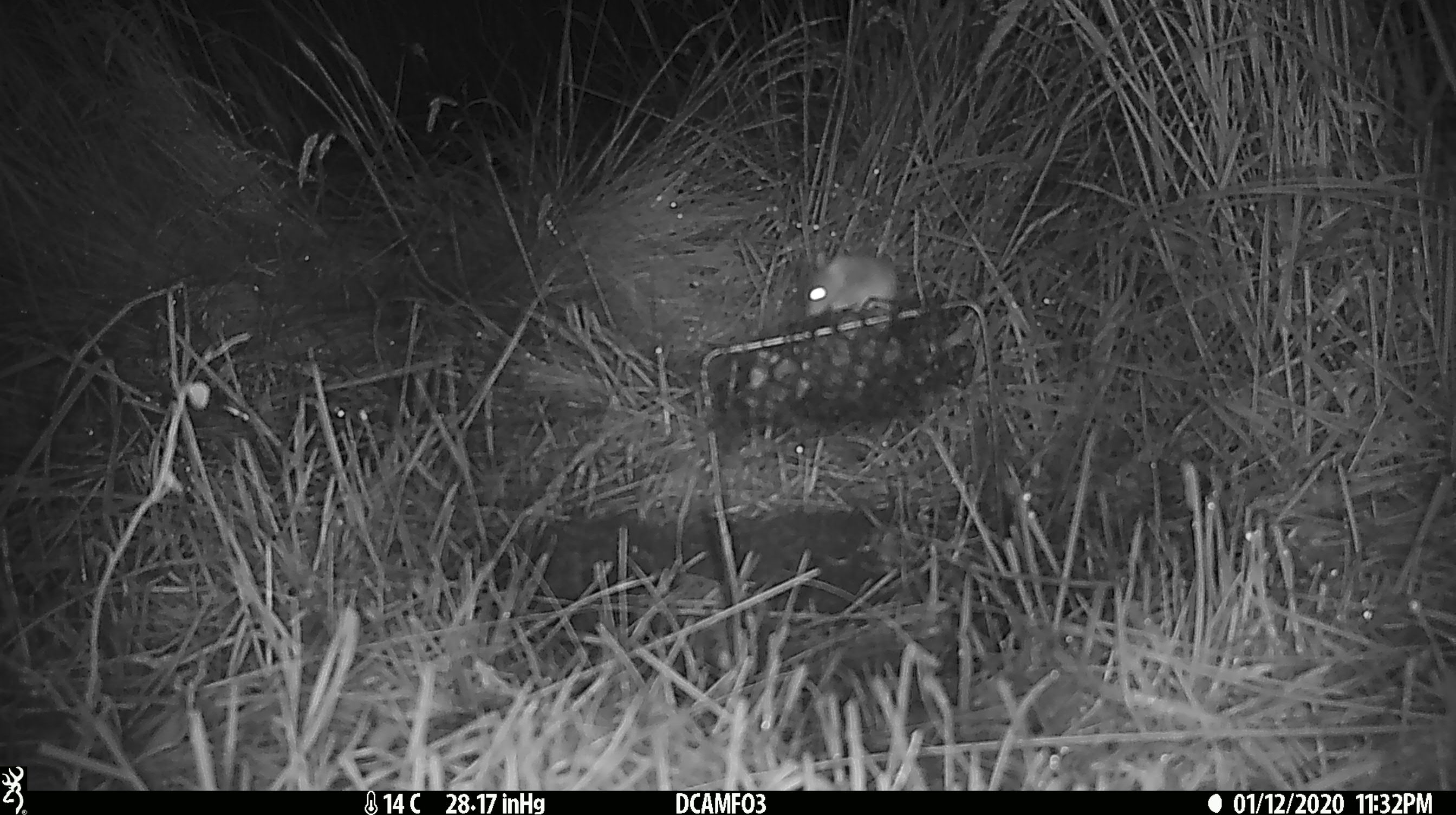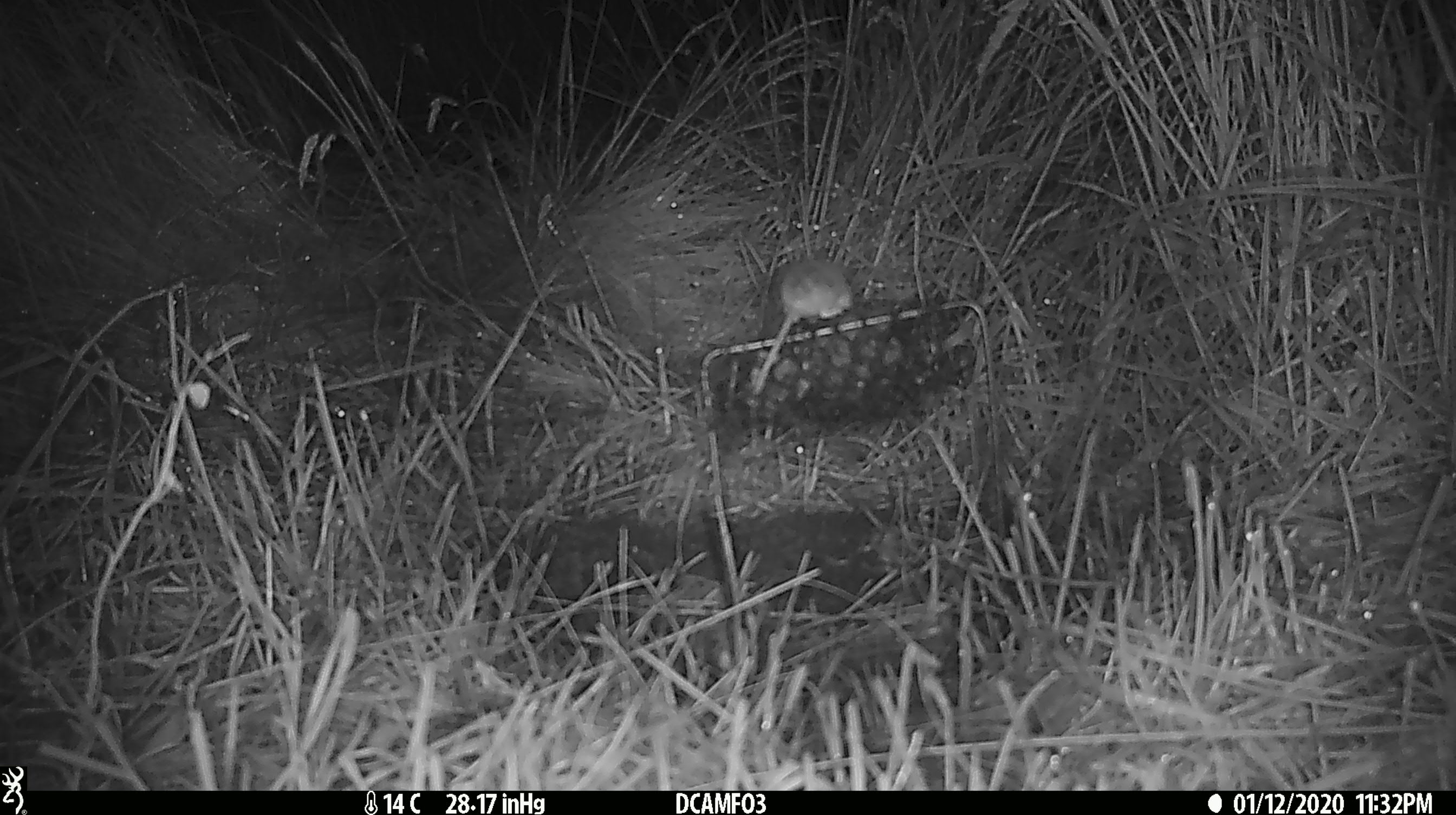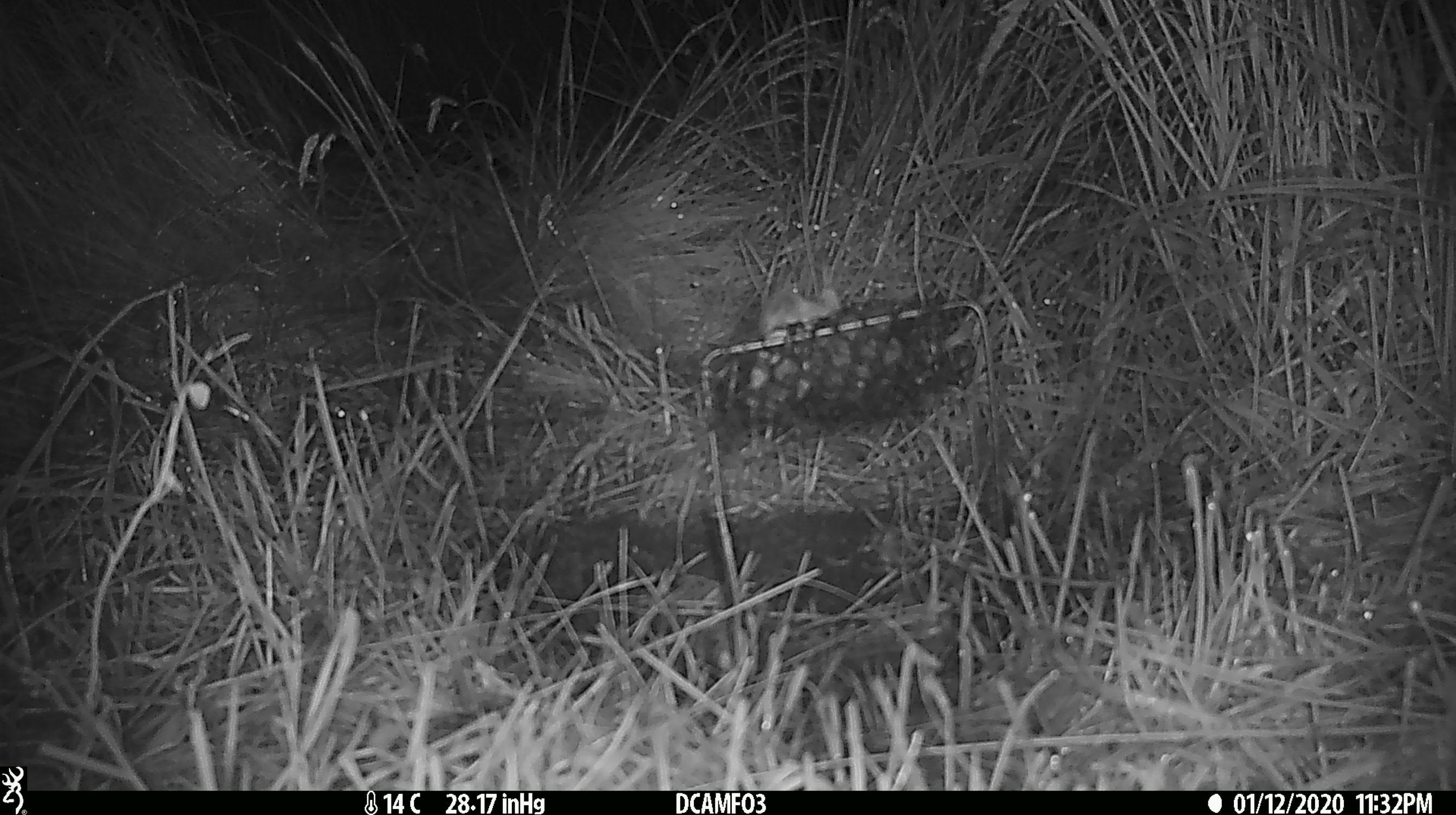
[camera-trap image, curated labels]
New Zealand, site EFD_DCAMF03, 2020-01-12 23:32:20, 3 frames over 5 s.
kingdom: Animalia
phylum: Chordata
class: Mammalia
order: Rodentia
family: Muridae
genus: Mus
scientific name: Mus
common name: mouse